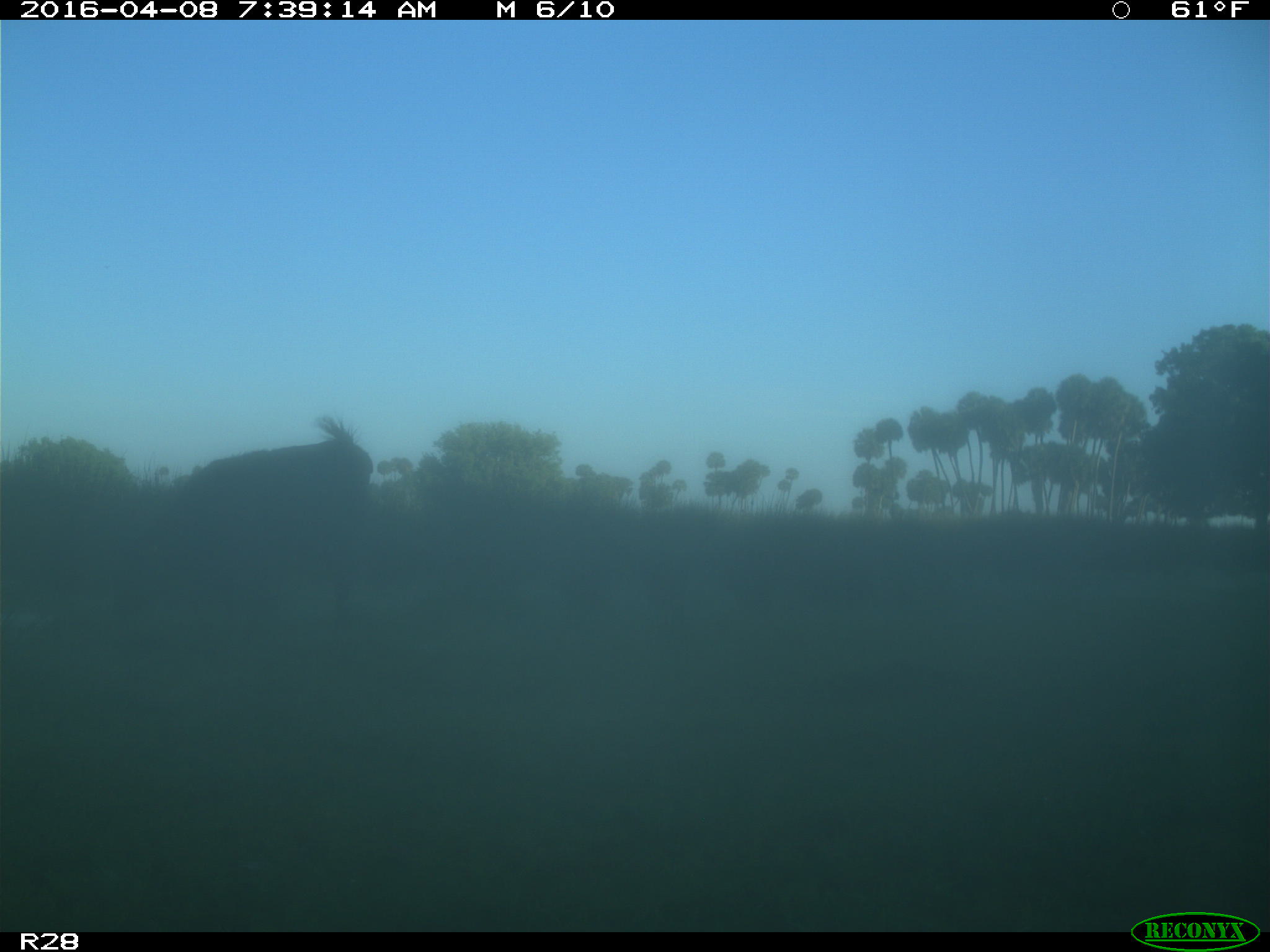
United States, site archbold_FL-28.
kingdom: Animalia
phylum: Chordata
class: Mammalia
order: Artiodactyla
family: Bovidae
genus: Bos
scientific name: Bos taurus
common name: domestic cow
Bos taurus (domestic cow).